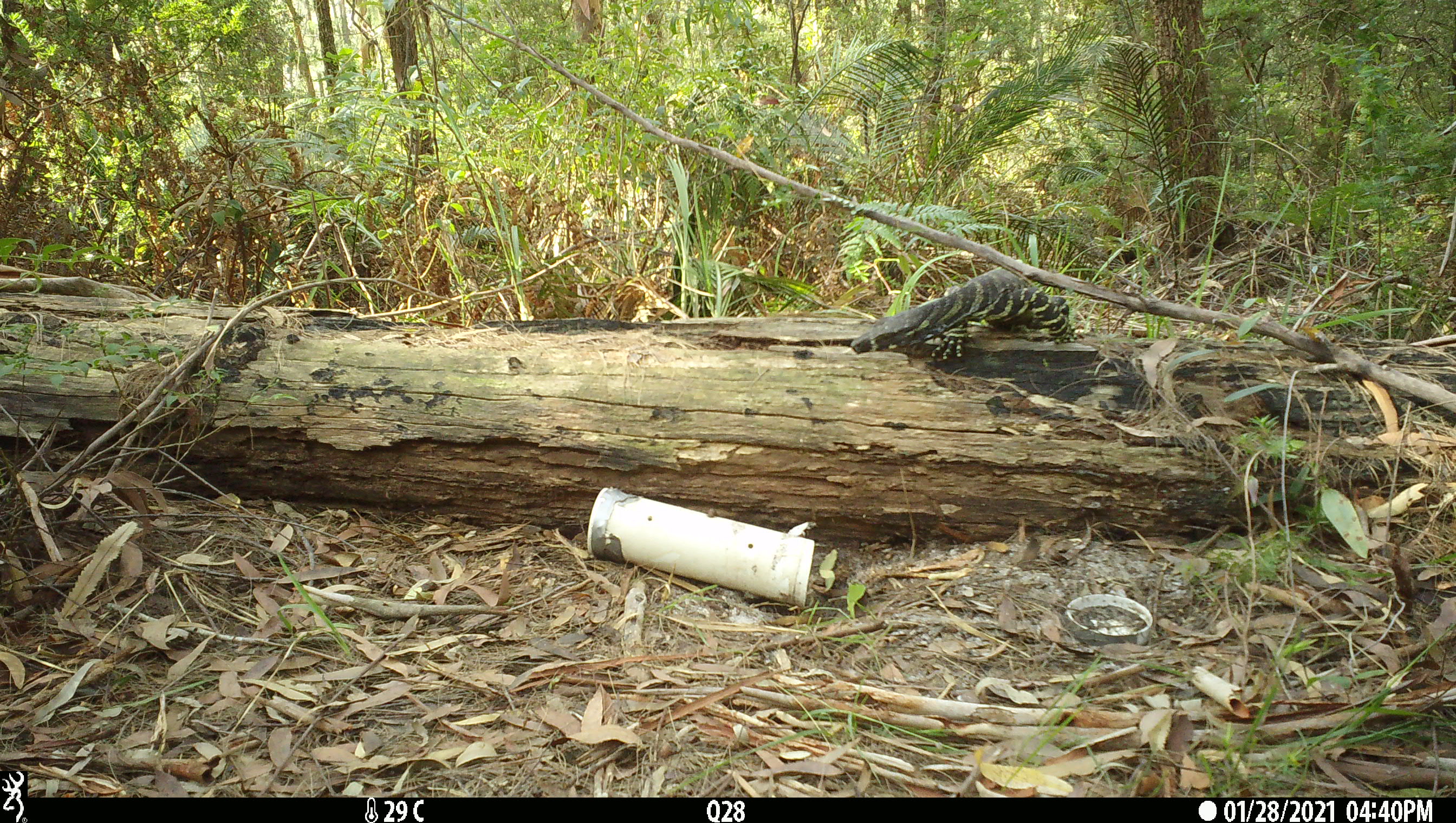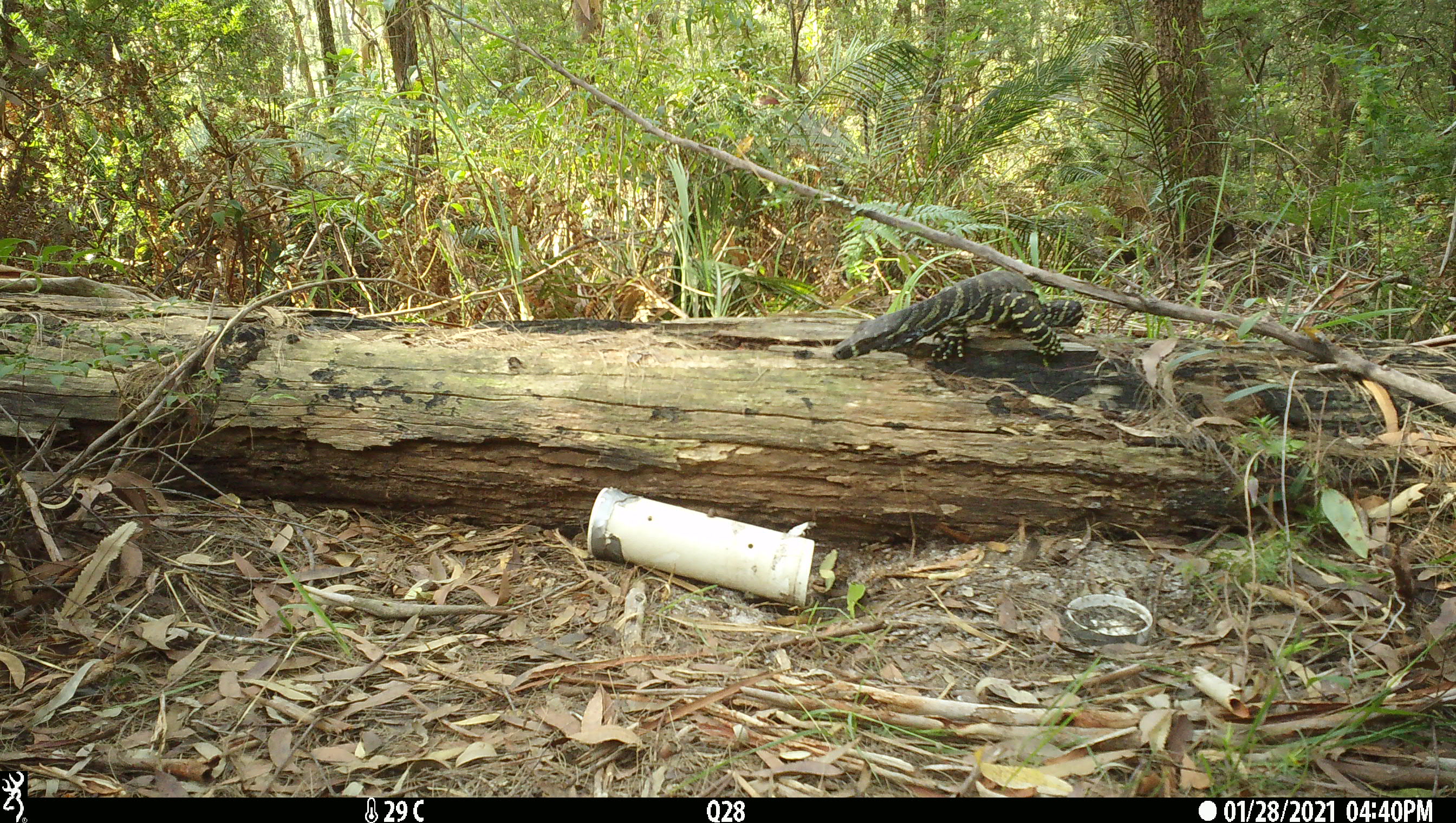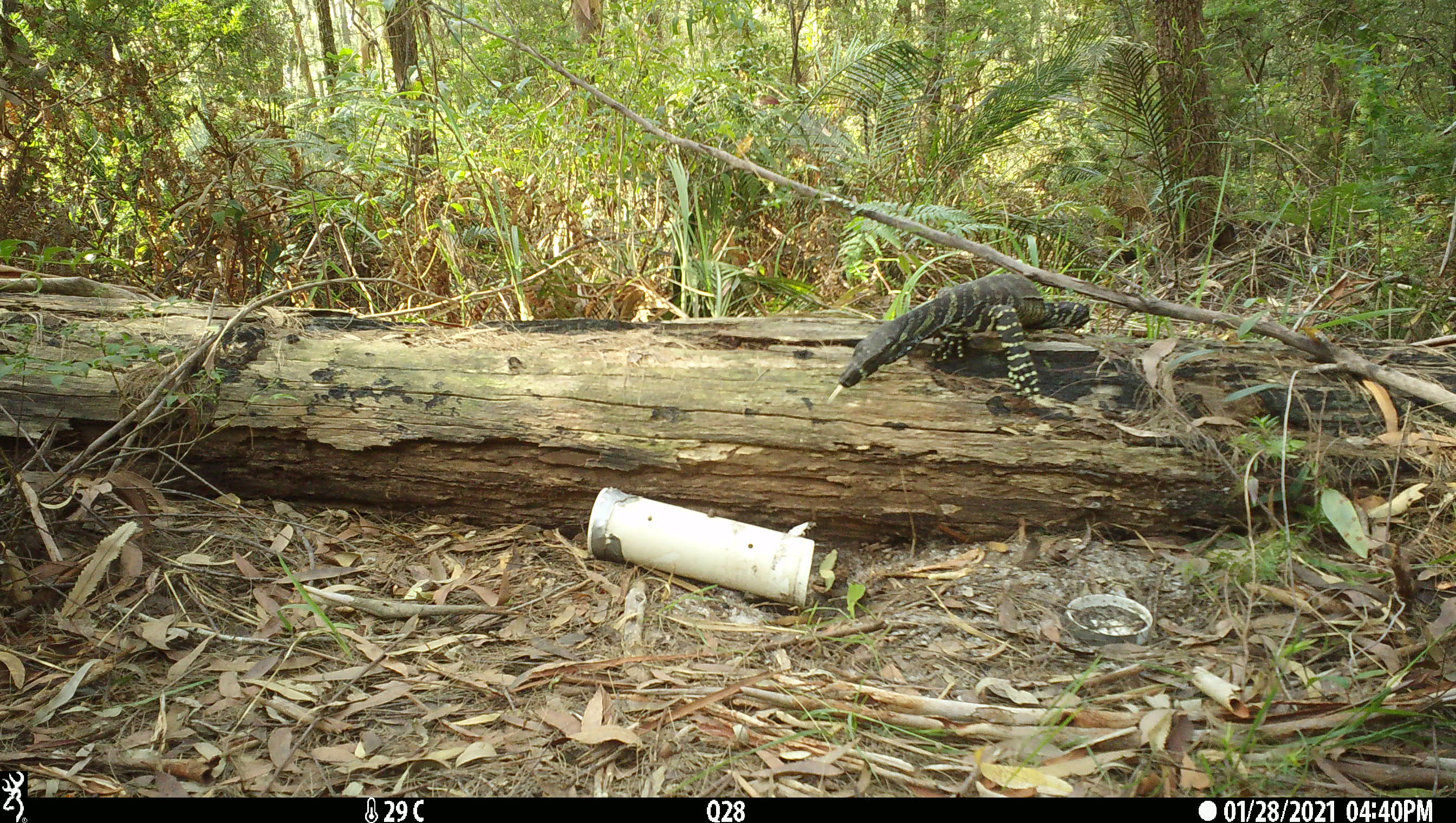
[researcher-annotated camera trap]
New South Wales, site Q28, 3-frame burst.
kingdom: Animalia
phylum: Chordata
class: Reptilia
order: Squamata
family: Varanidae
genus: Varanus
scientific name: Varanus varius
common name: lace monitor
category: goanna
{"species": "goanna (lace monitor) (Varanus varius)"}